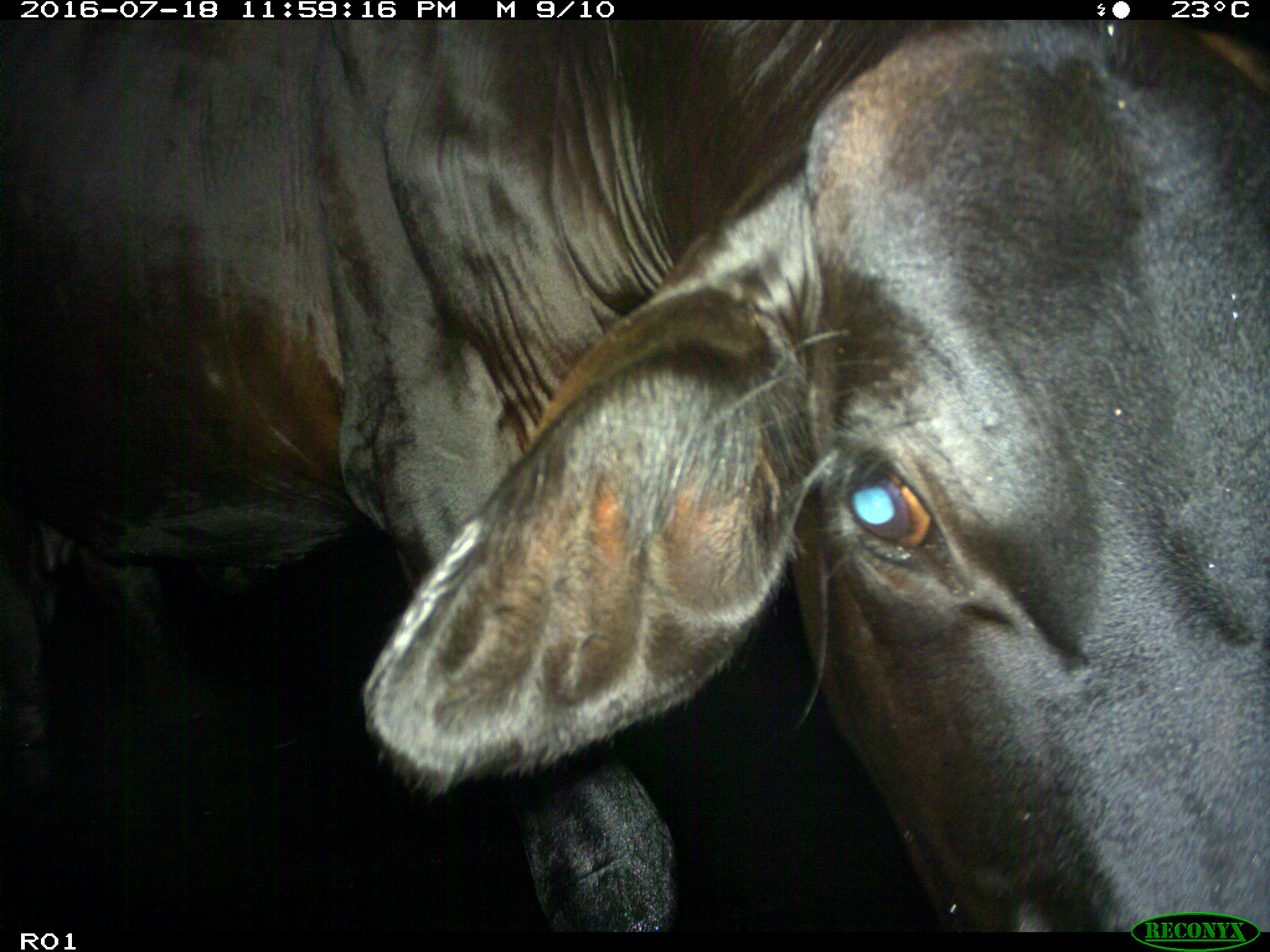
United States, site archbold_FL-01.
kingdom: Animalia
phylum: Chordata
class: Mammalia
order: Artiodactyla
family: Bovidae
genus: Bos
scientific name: Bos taurus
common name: domestic cow